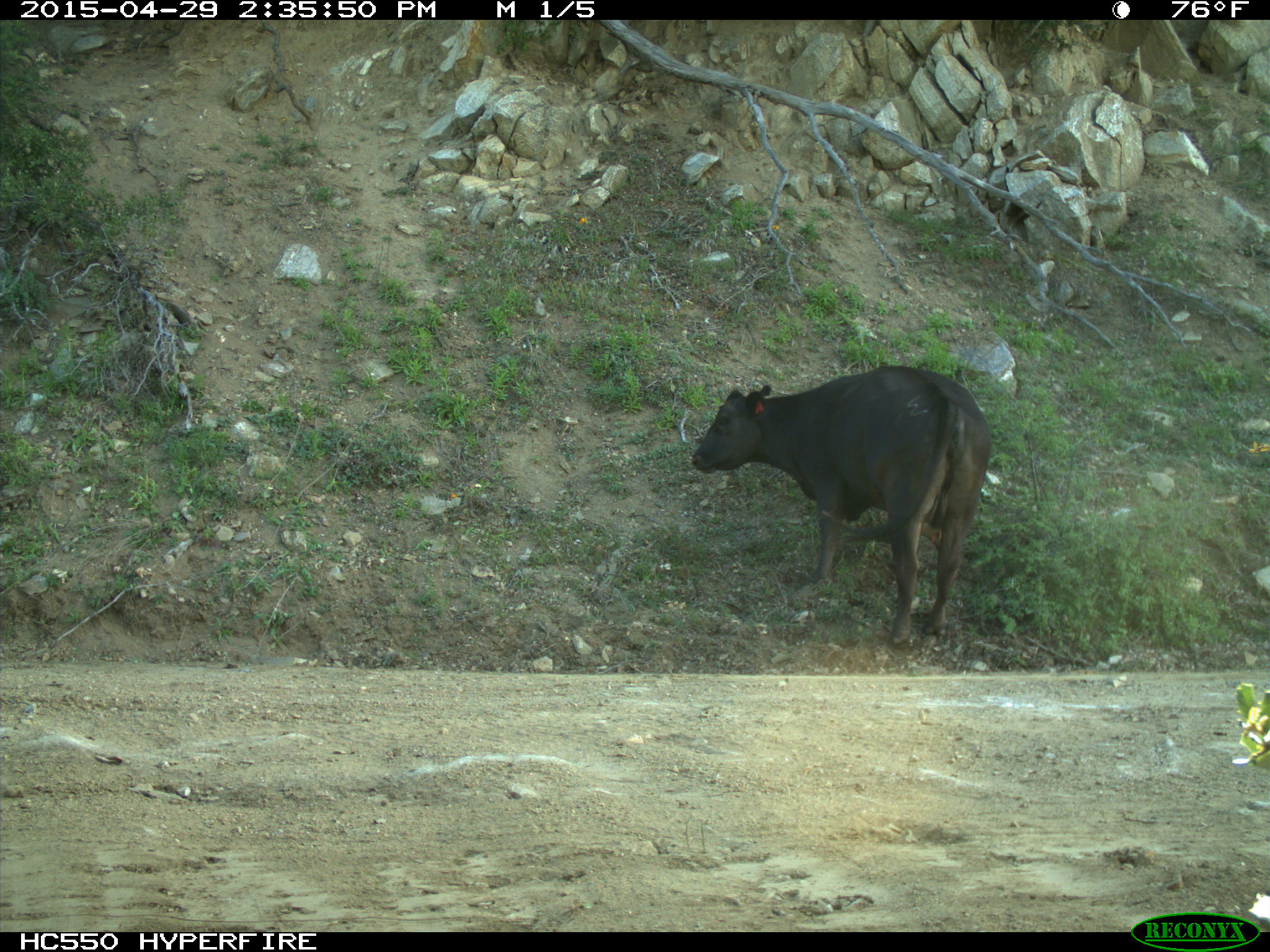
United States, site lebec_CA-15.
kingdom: Animalia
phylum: Chordata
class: Mammalia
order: Artiodactyla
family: Bovidae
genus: Bos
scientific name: Bos taurus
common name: domestic cow